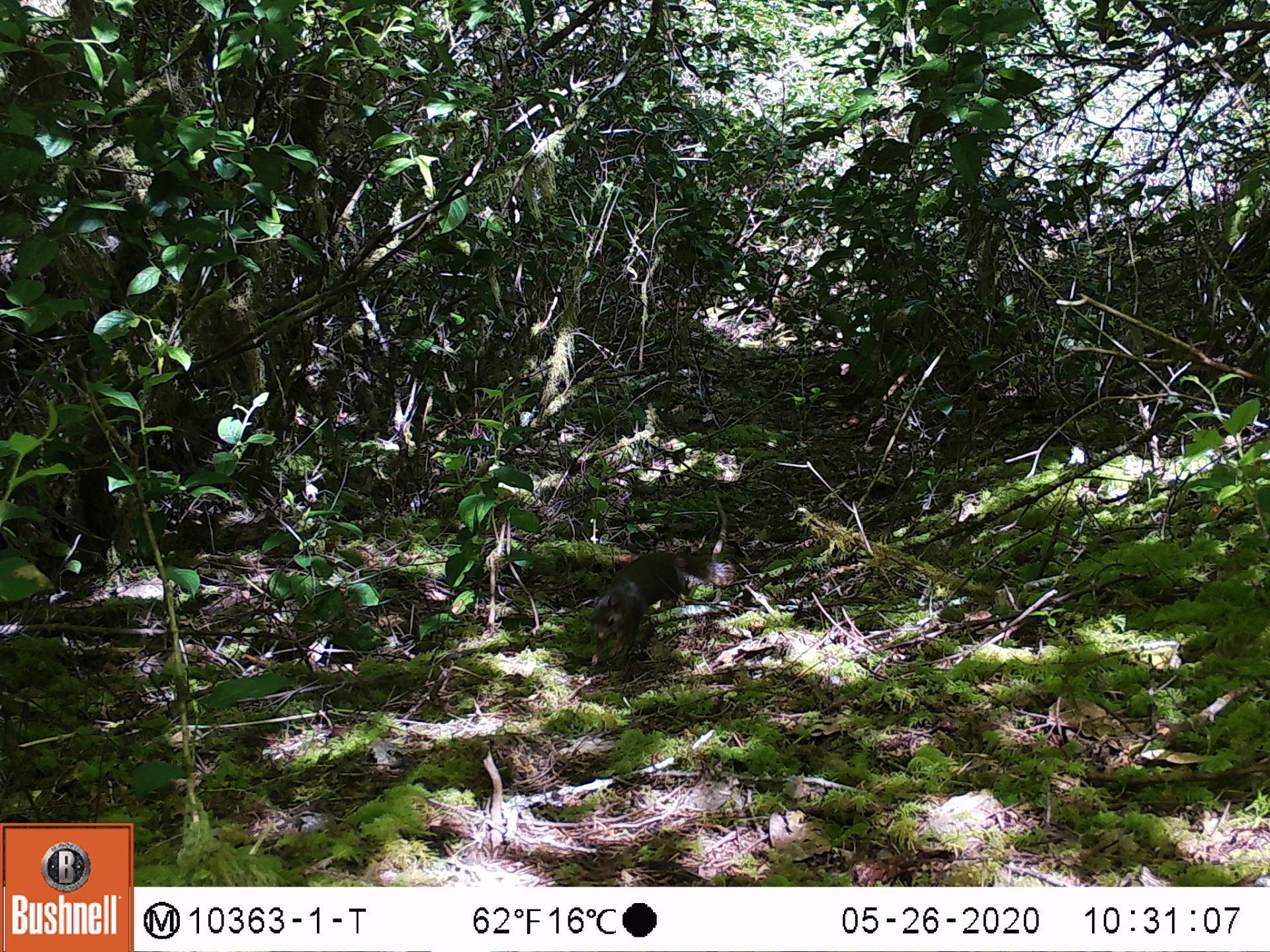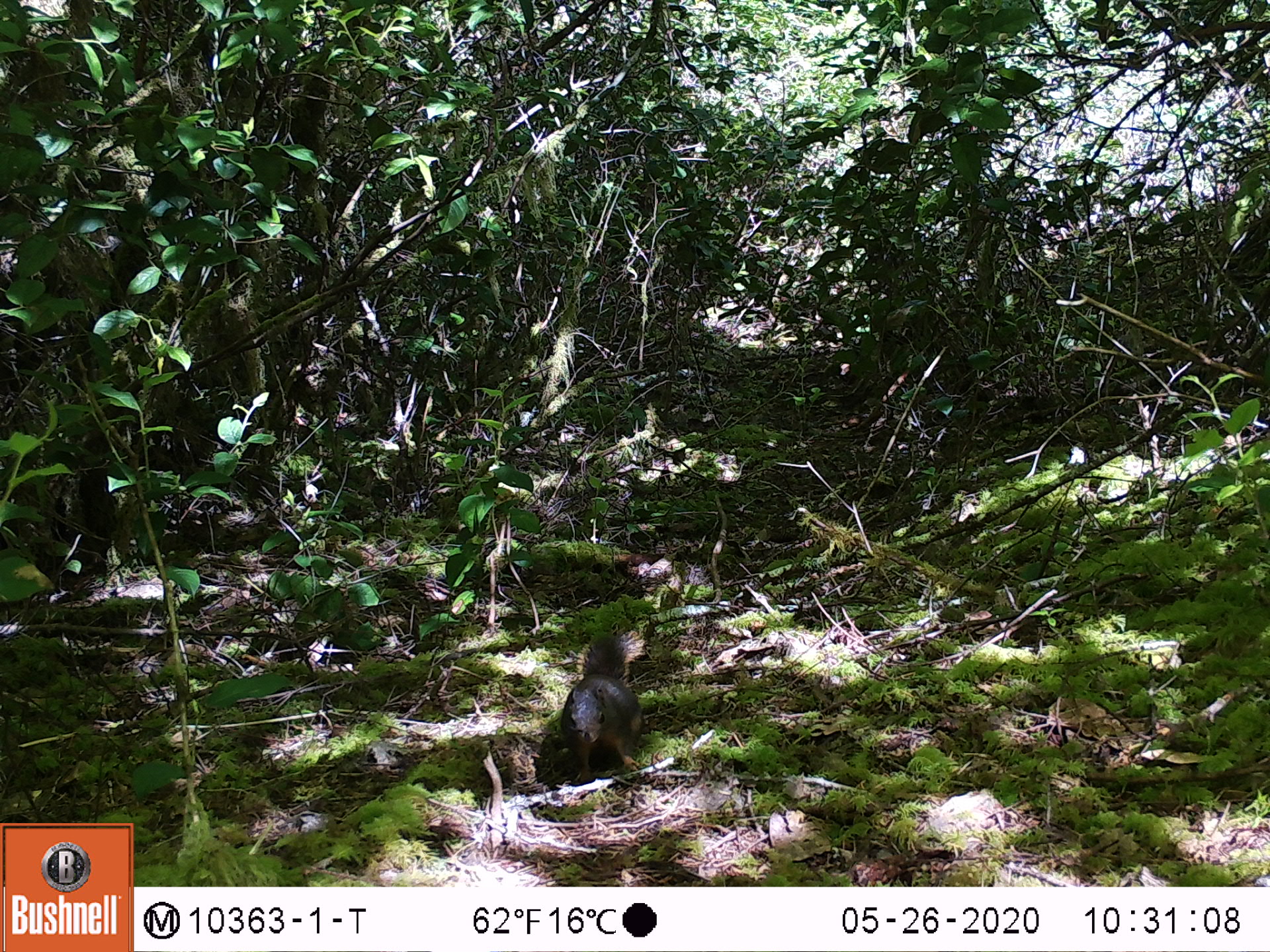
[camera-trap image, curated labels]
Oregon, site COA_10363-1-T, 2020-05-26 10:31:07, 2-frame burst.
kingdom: Animalia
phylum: Chordata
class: Mammalia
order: Rodentia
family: Sciuridae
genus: Tamiasciurus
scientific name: Tamiasciurus douglasii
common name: douglas squirrel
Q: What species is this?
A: Douglas squirrel (Tamiasciurus douglasii).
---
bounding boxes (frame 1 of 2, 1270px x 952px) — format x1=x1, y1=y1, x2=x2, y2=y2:
douglas squirrel: x1=580, y1=556, x2=678, y2=690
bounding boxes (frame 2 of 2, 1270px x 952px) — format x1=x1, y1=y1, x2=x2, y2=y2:
douglas squirrel: x1=554, y1=624, x2=656, y2=784